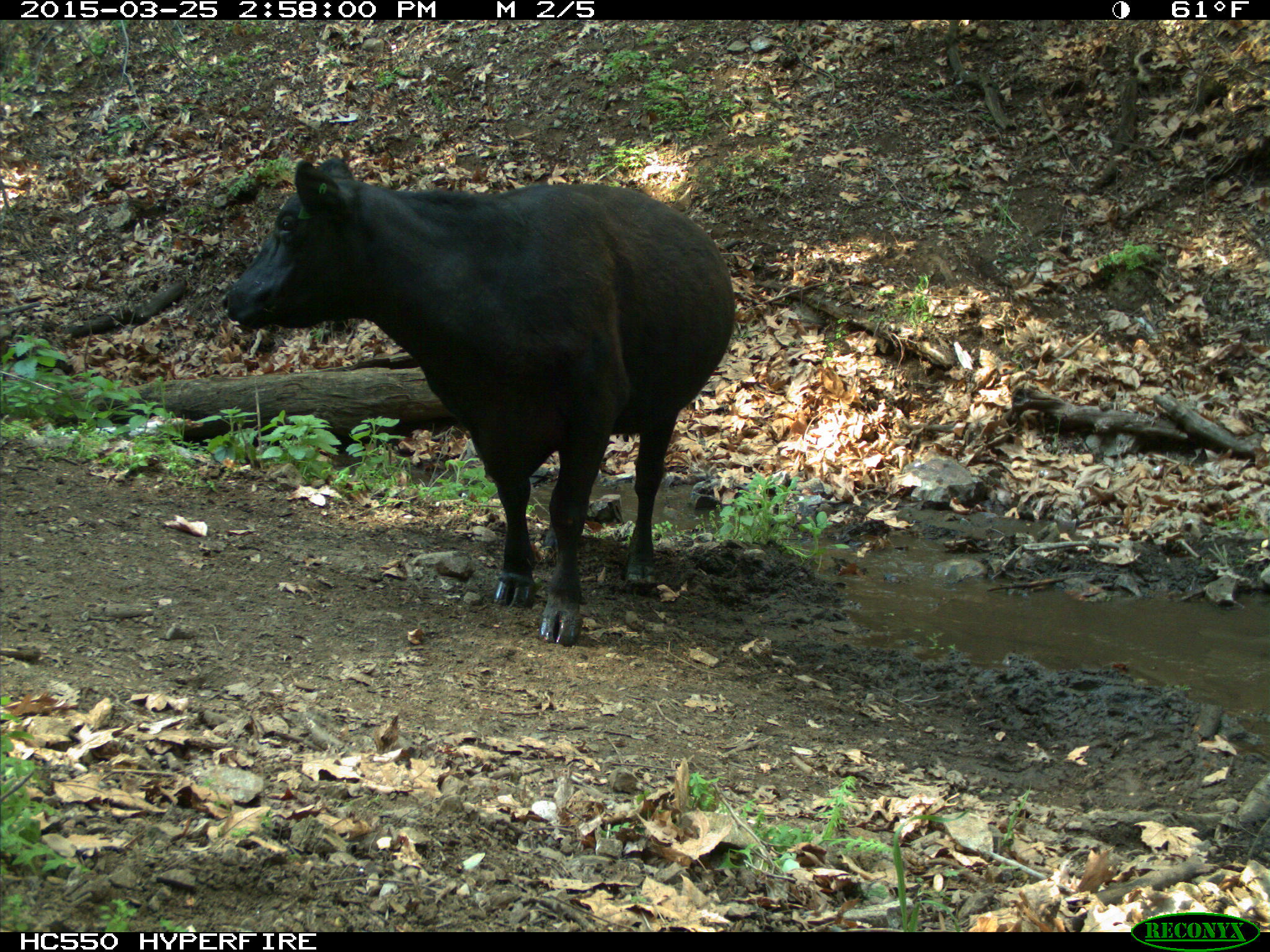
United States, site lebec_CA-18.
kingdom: Animalia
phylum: Chordata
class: Mammalia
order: Artiodactyla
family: Bovidae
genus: Bos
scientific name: Bos taurus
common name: domestic cow